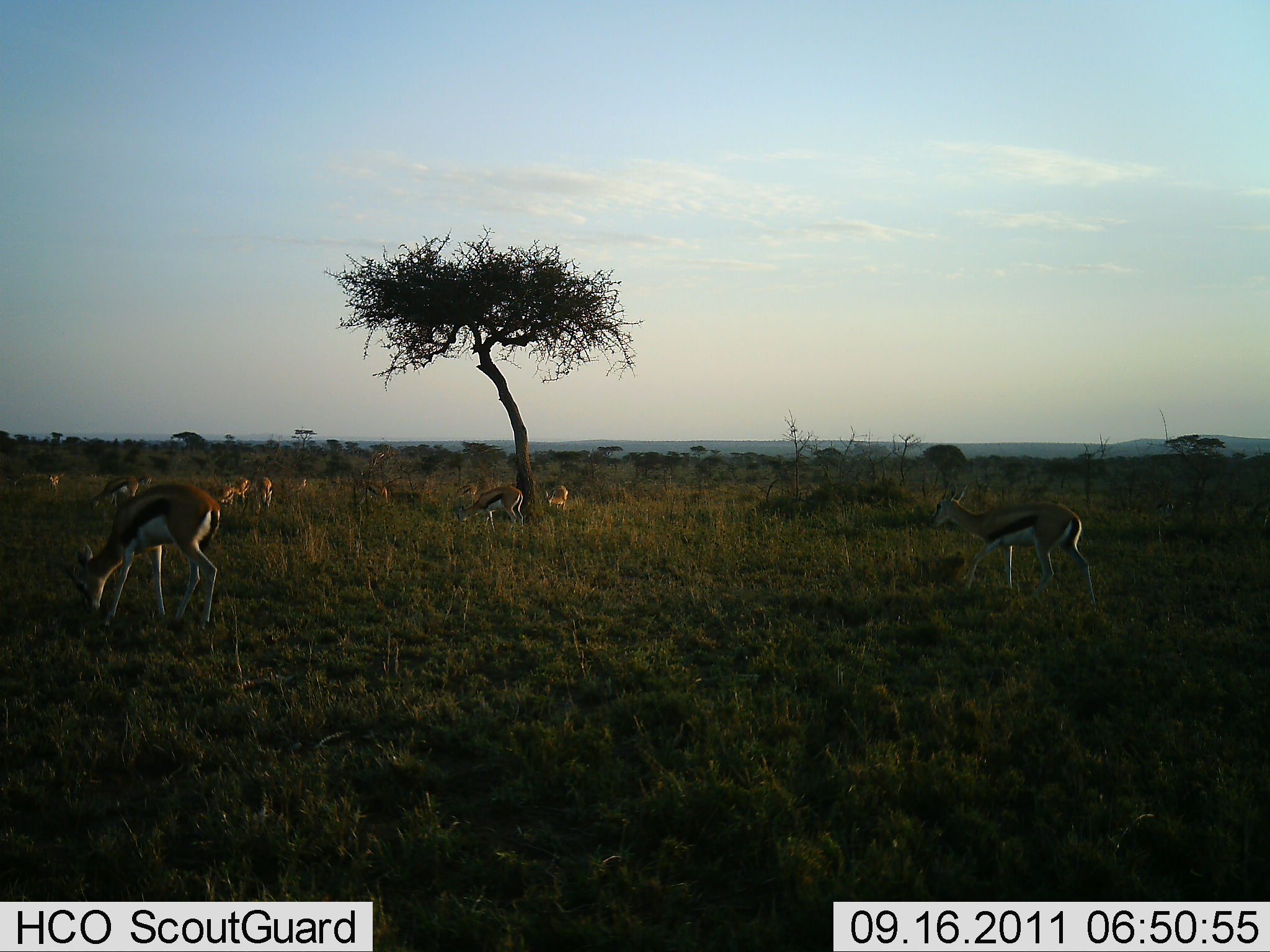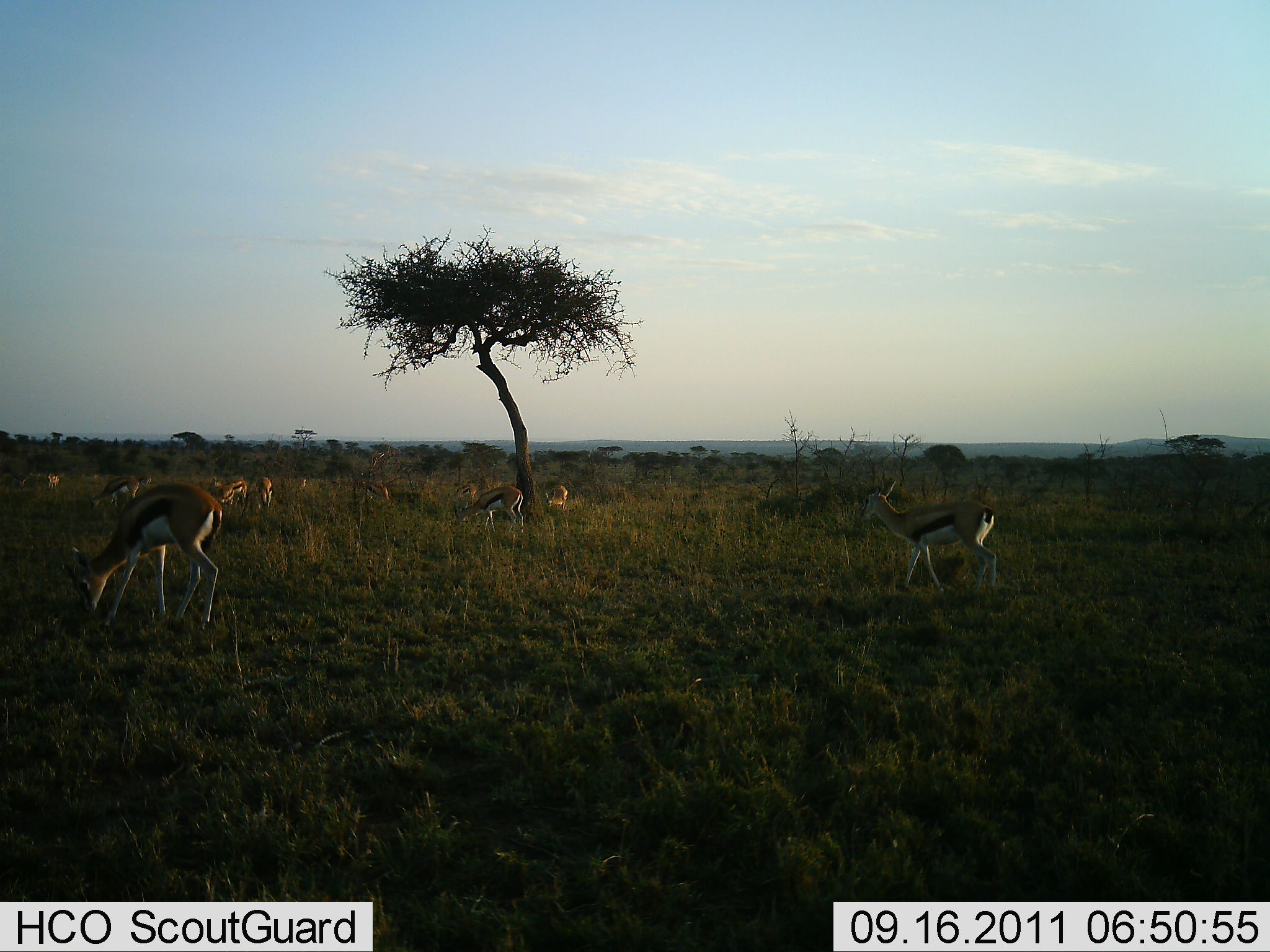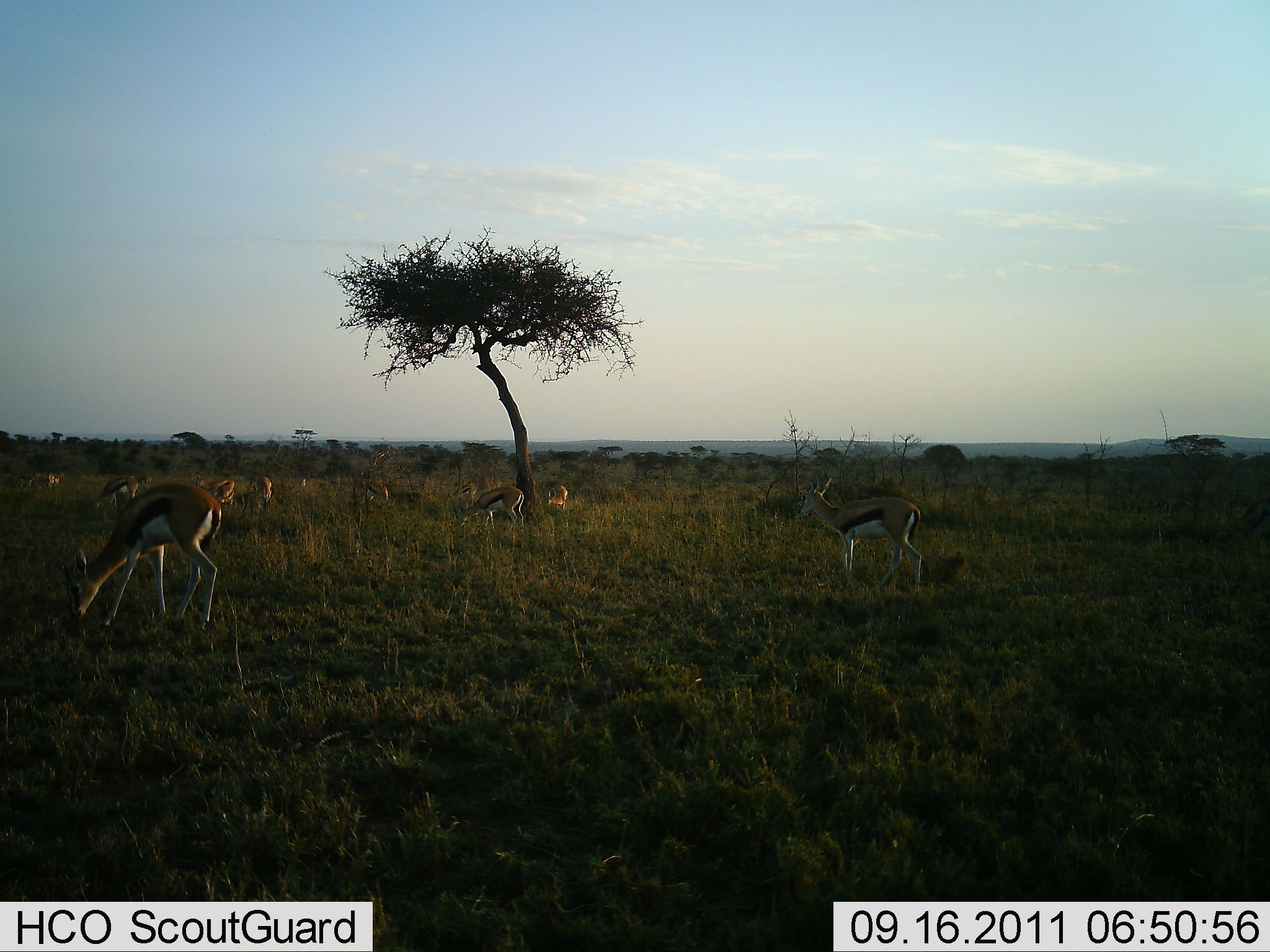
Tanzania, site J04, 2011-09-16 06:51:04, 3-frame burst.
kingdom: Animalia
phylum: Chordata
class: Mammalia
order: Artiodactyla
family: Bovidae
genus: Eudorcas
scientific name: Eudorcas thomsonii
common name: thomson's gazelle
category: gazellethomsons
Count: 10.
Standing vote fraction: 36%.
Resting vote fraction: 9%.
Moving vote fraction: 45%.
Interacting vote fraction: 0%.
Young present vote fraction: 0%.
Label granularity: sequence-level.